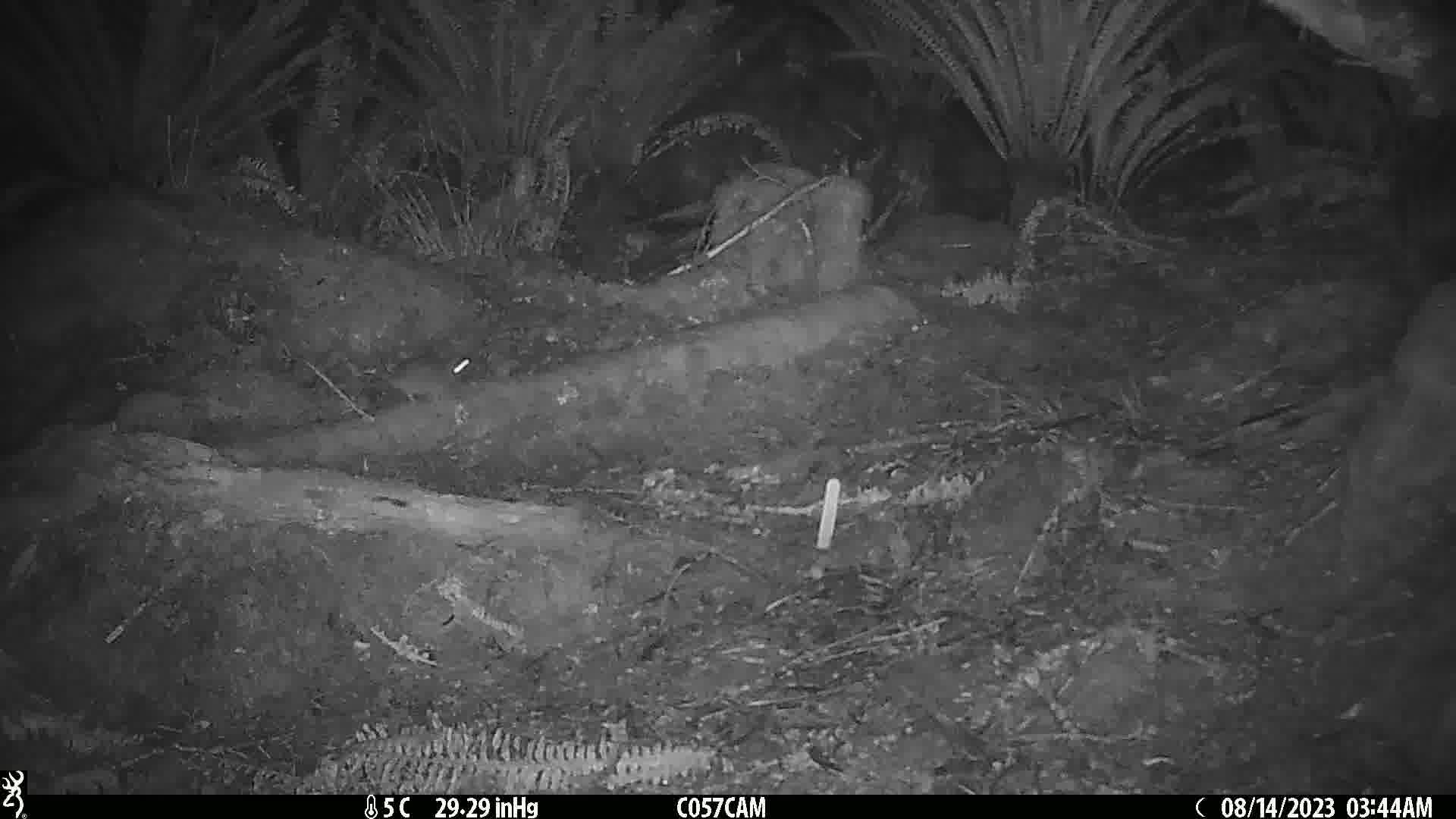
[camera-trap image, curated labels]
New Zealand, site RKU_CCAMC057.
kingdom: Animalia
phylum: Chordata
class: Mammalia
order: Rodentia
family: Muridae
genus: Rattus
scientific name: Rattus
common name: rat